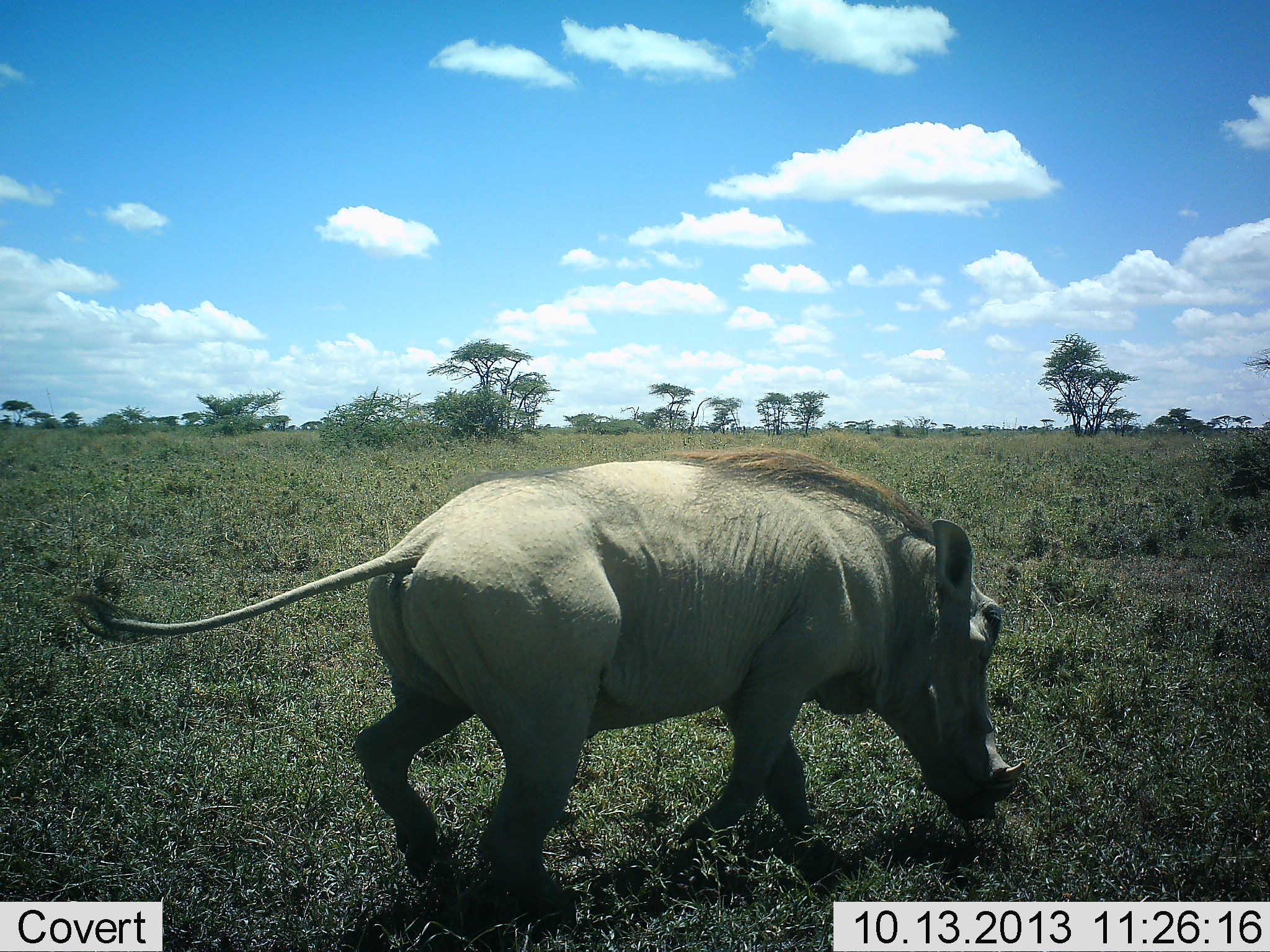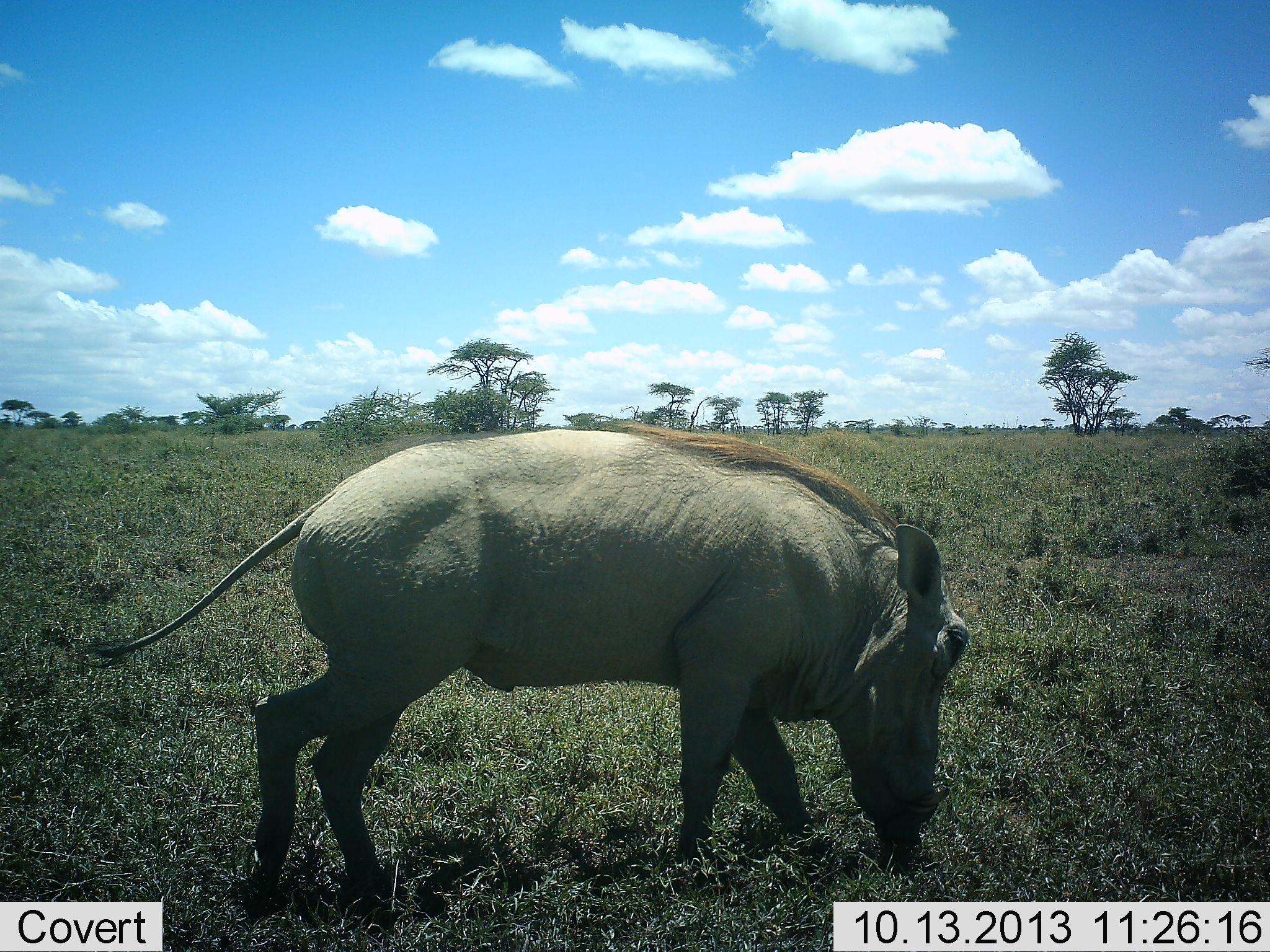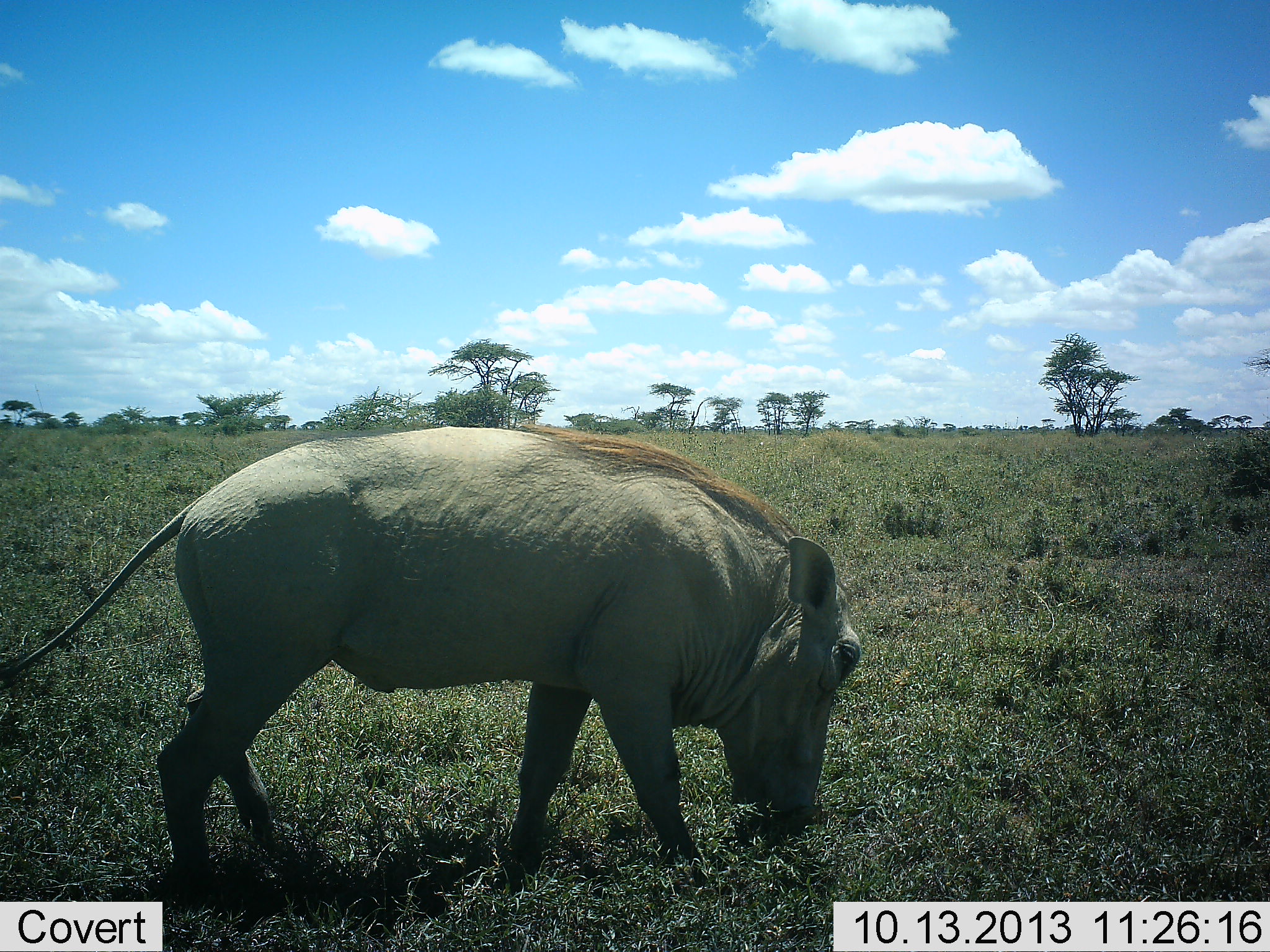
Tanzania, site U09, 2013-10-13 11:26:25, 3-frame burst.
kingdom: Animalia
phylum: Chordata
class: Mammalia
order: Artiodactyla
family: Suidae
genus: Phacochoerus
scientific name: Phacochoerus africanus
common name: warthog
Warthog (Phacochoerus africanus), count 1. Behavior (volunteer vote fractions): standing 12%, resting 0%, moving 62%, interacting 0%. Young present (vote fraction): 0%. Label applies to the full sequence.